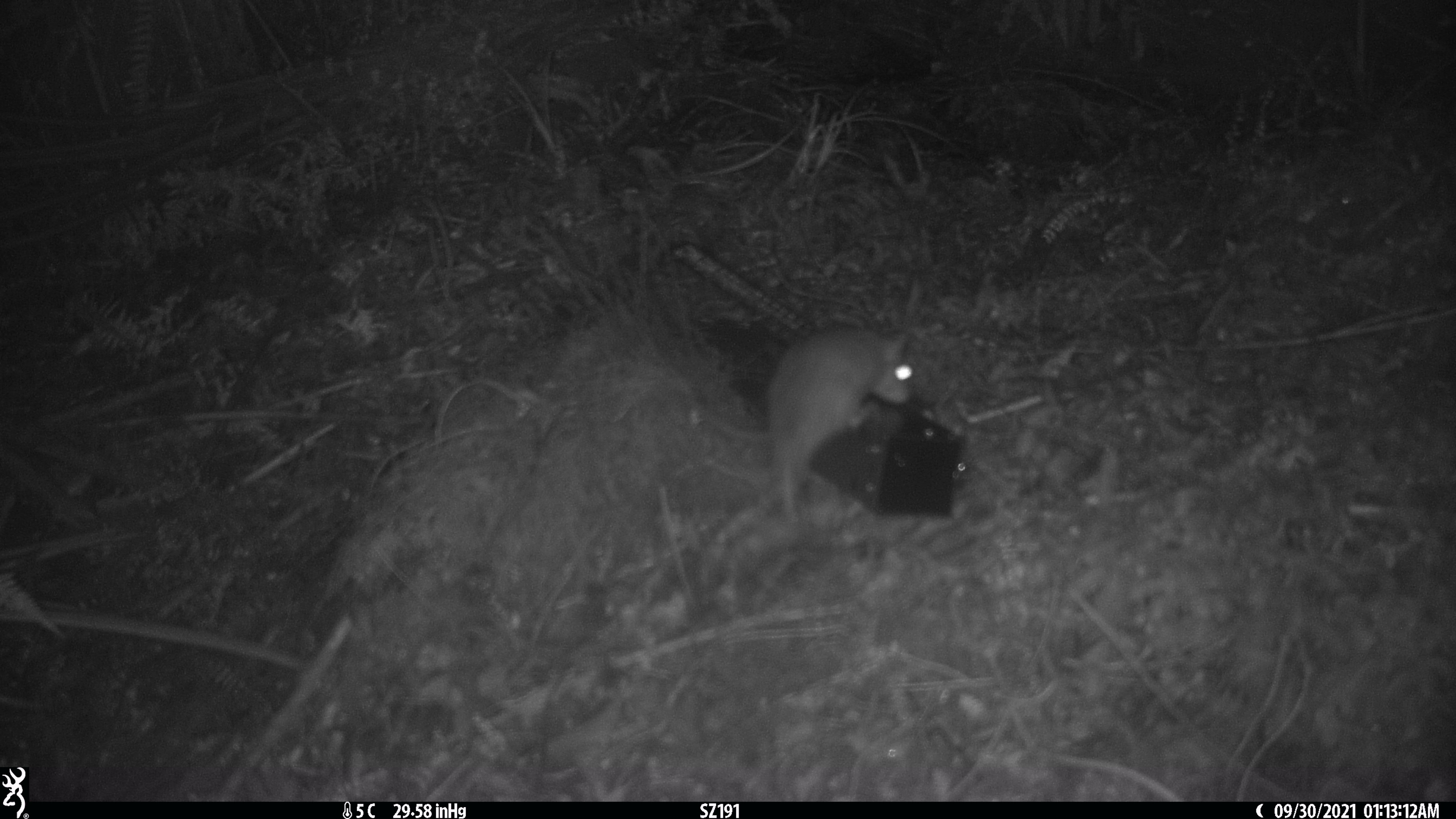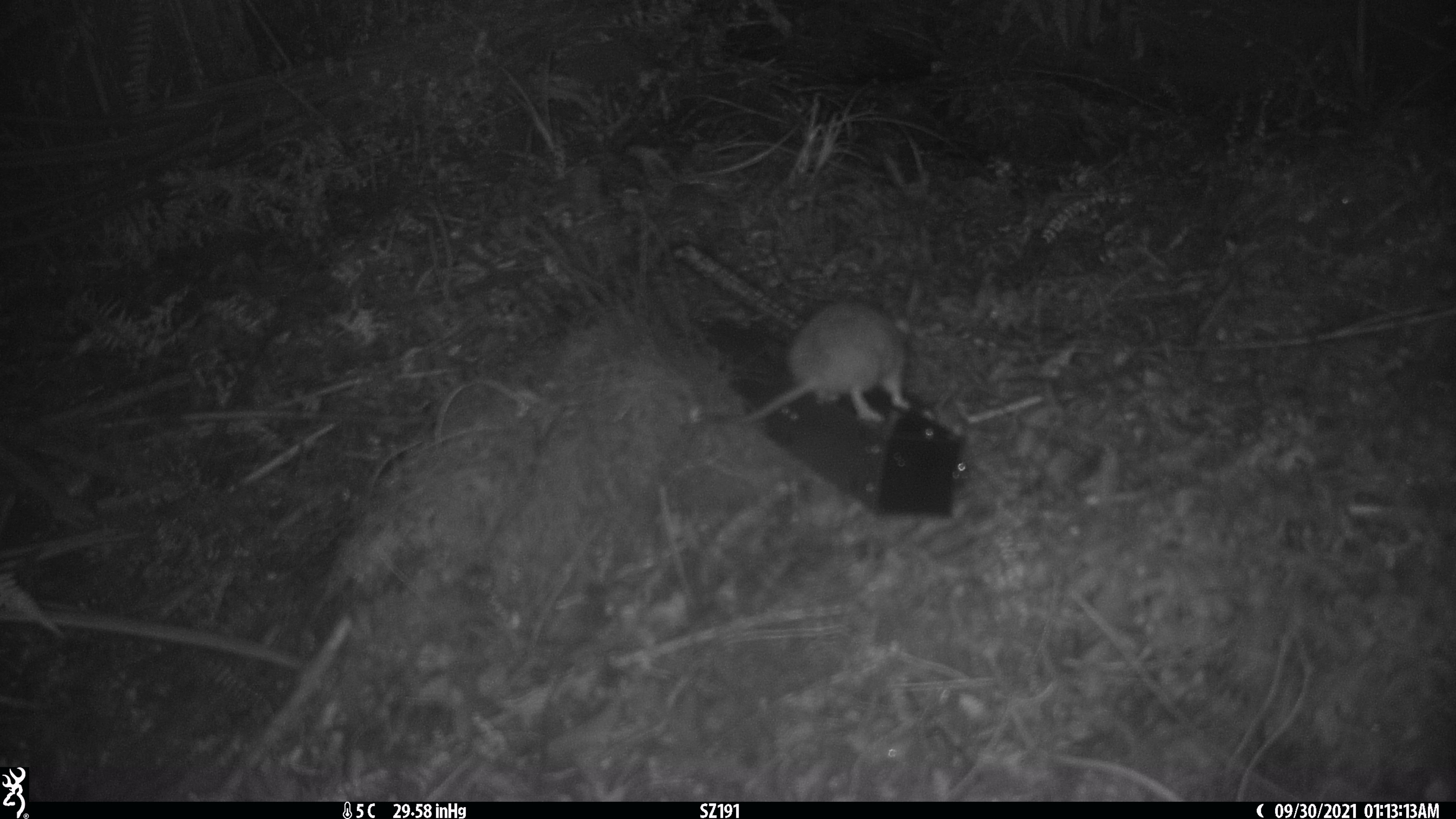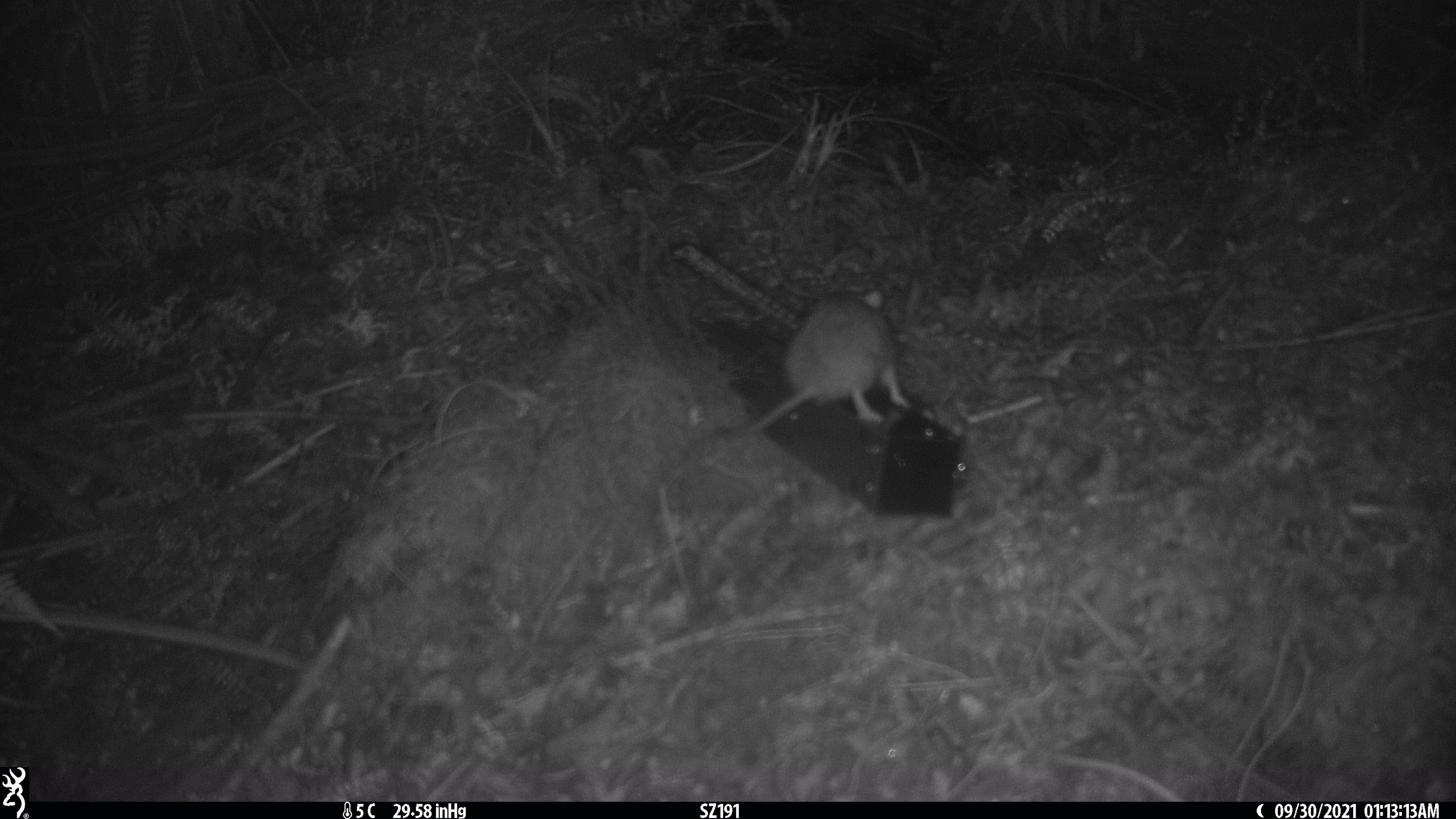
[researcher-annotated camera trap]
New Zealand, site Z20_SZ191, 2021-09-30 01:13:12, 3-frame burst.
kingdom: Animalia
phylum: Chordata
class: Mammalia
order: Rodentia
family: Muridae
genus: Rattus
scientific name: Rattus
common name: rat